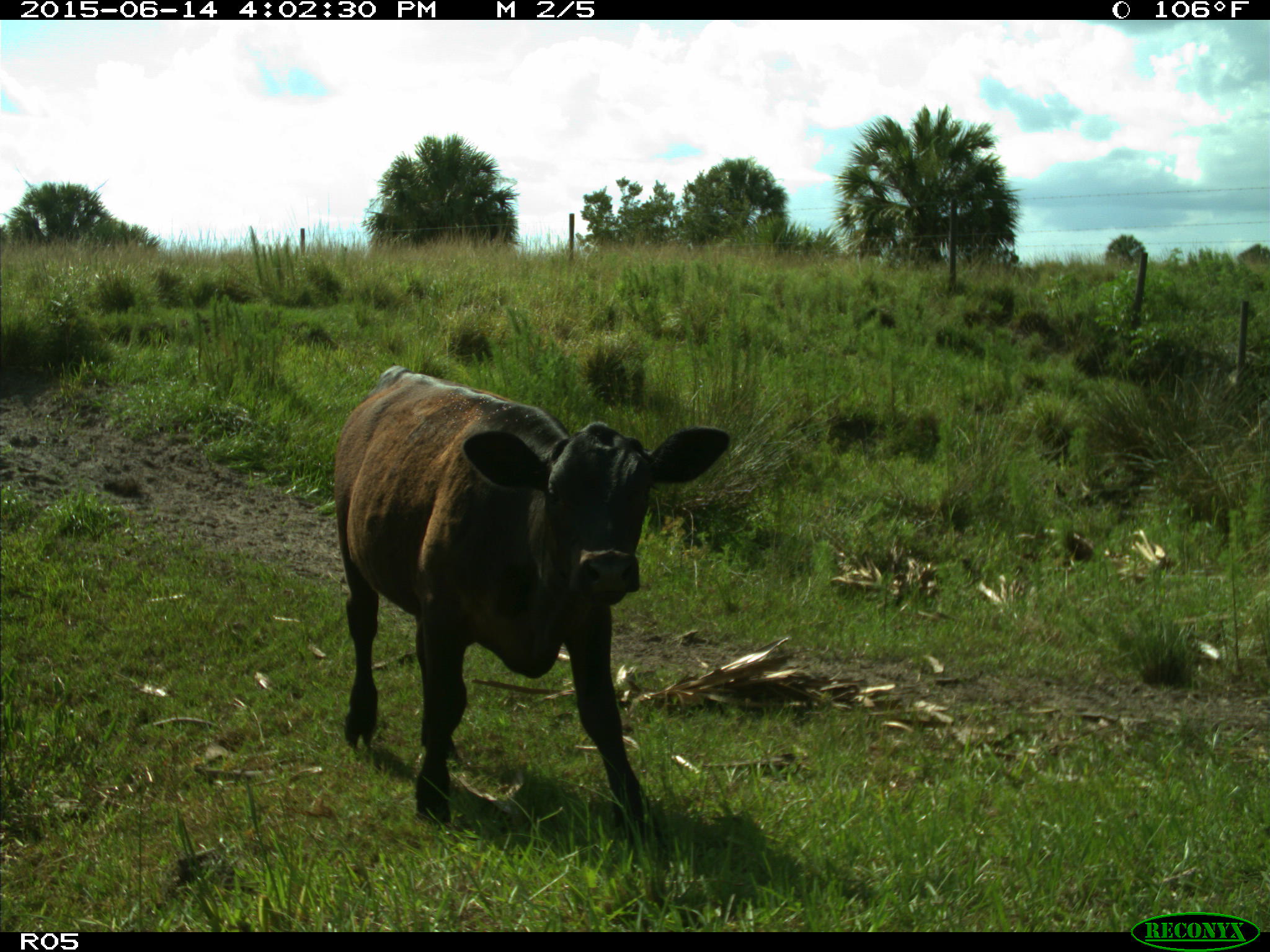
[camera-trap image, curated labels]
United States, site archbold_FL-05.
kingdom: Animalia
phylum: Chordata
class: Mammalia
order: Artiodactyla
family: Bovidae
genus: Bos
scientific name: Bos taurus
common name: domestic cow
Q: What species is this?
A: Bos taurus (domestic cow).